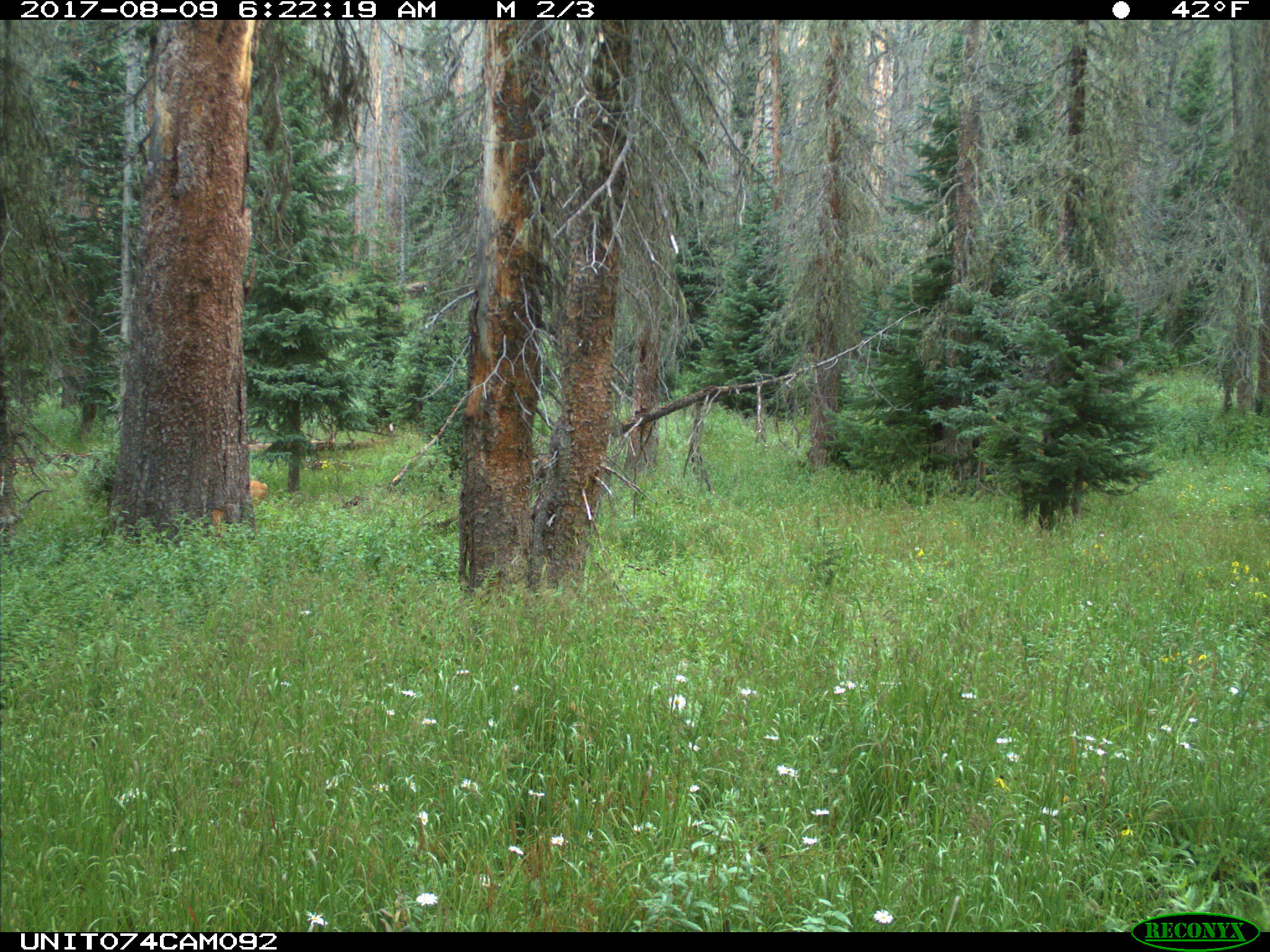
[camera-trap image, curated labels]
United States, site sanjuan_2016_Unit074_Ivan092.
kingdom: Animalia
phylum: Chordata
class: Mammalia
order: Artiodactyla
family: Cervidae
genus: Odocoileus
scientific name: Odocoileus hemionus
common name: mule deer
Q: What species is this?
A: Odocoileus hemionus (mule deer).